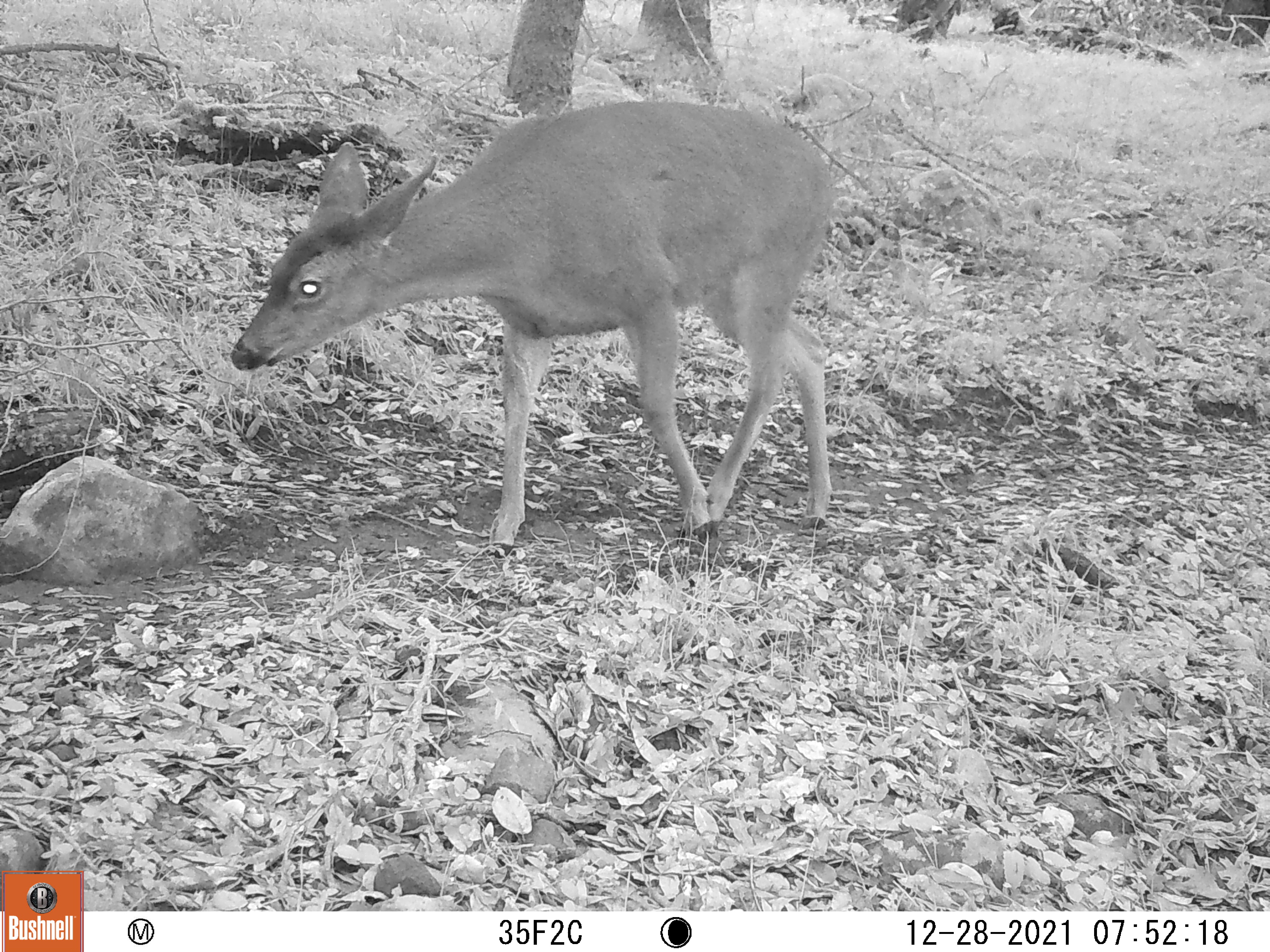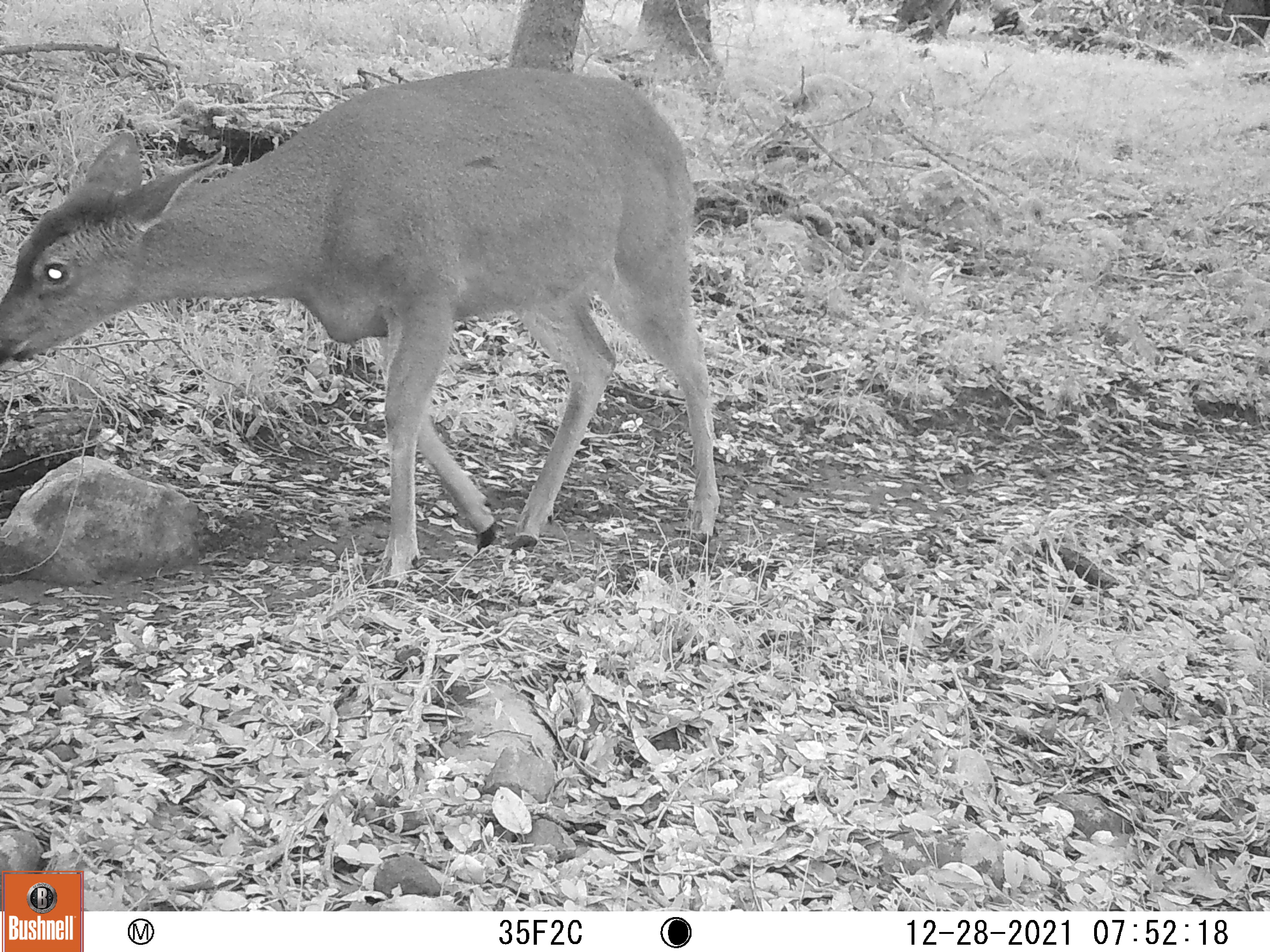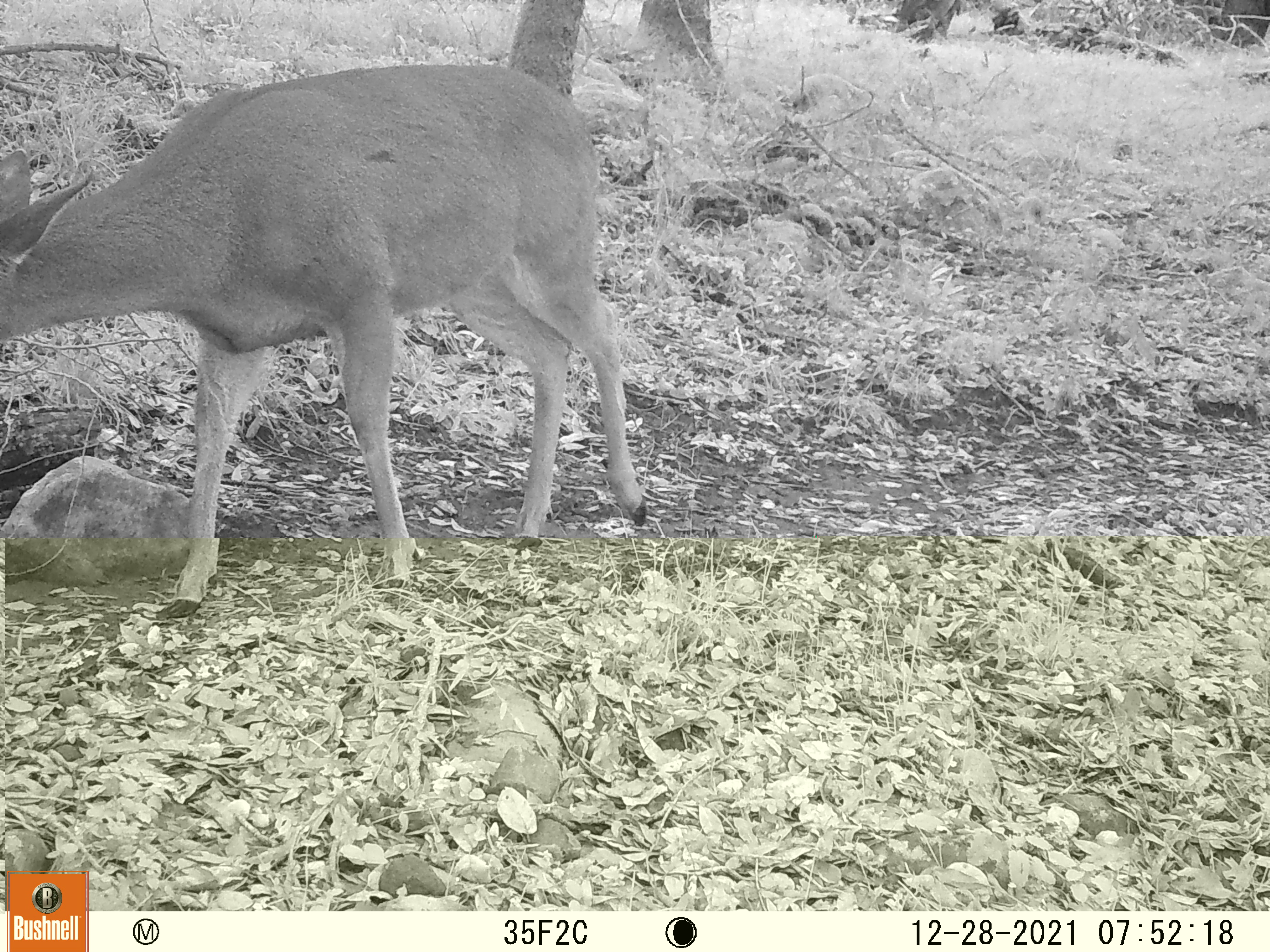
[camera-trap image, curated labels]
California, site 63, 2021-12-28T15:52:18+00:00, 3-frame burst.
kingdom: Animalia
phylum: Chordata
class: Mammalia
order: Artiodactyla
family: Cervidae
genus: Odocoileus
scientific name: Odocoileus hemionus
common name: mule deer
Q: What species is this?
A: Mule deer (Odocoileus hemionus).